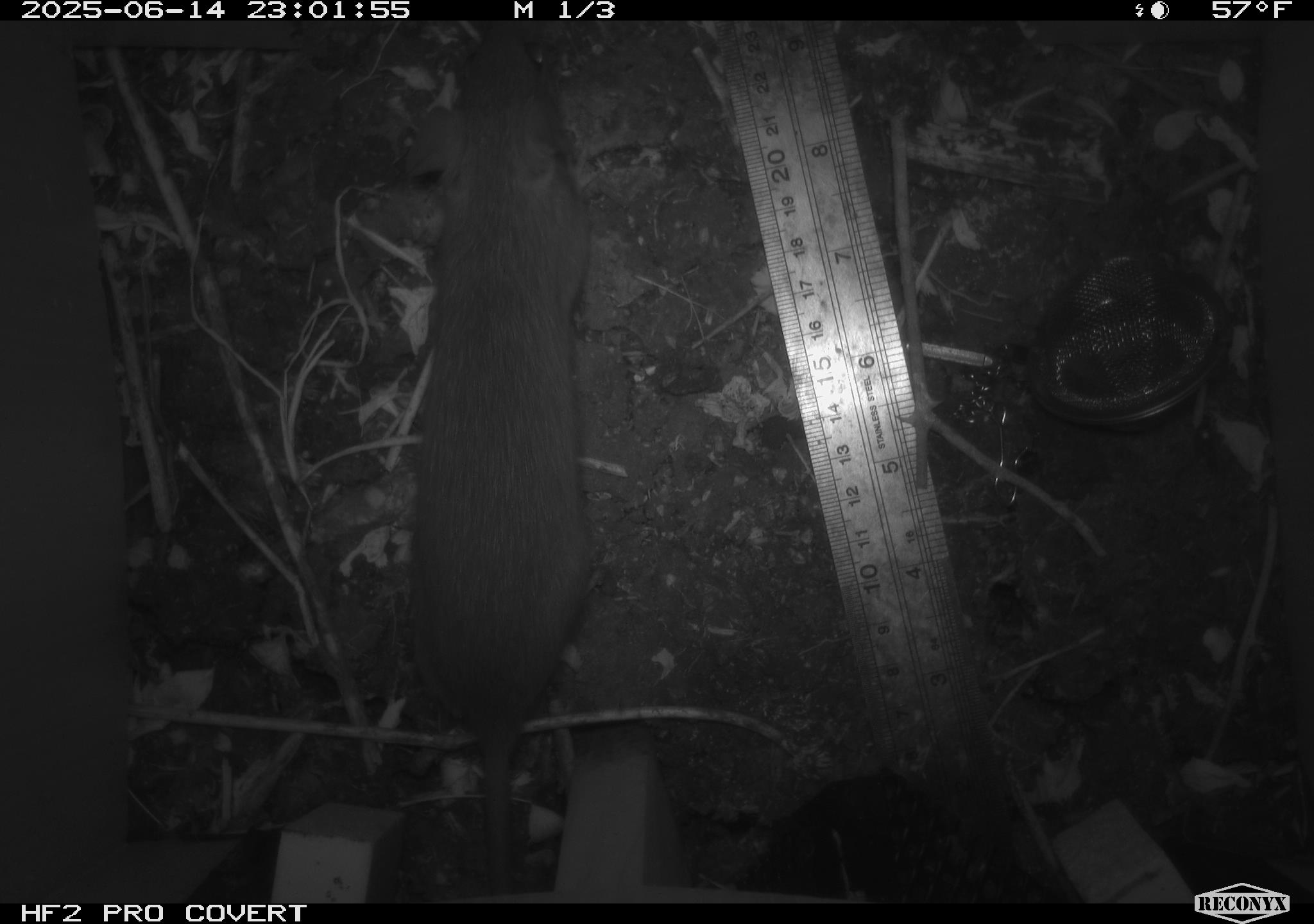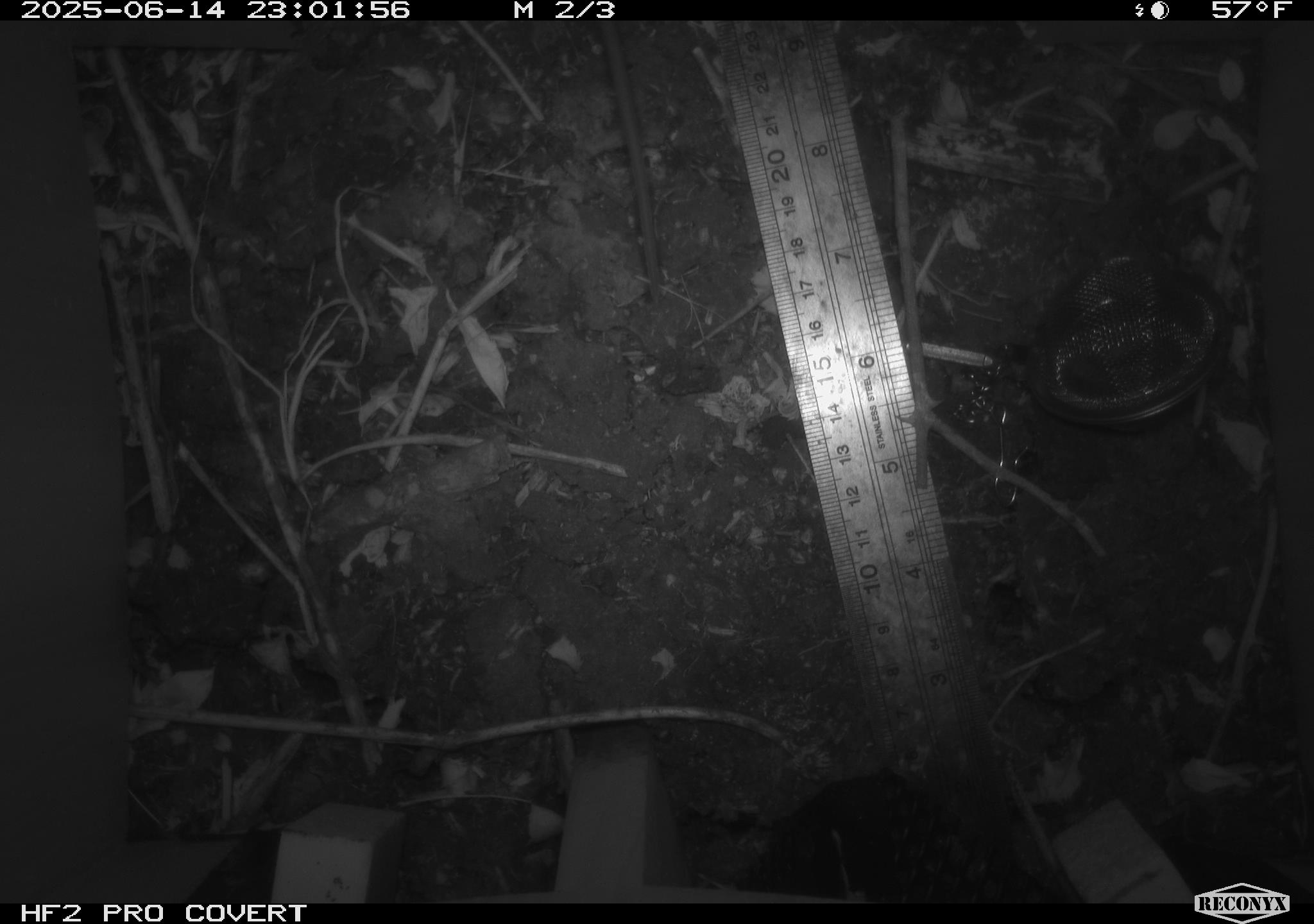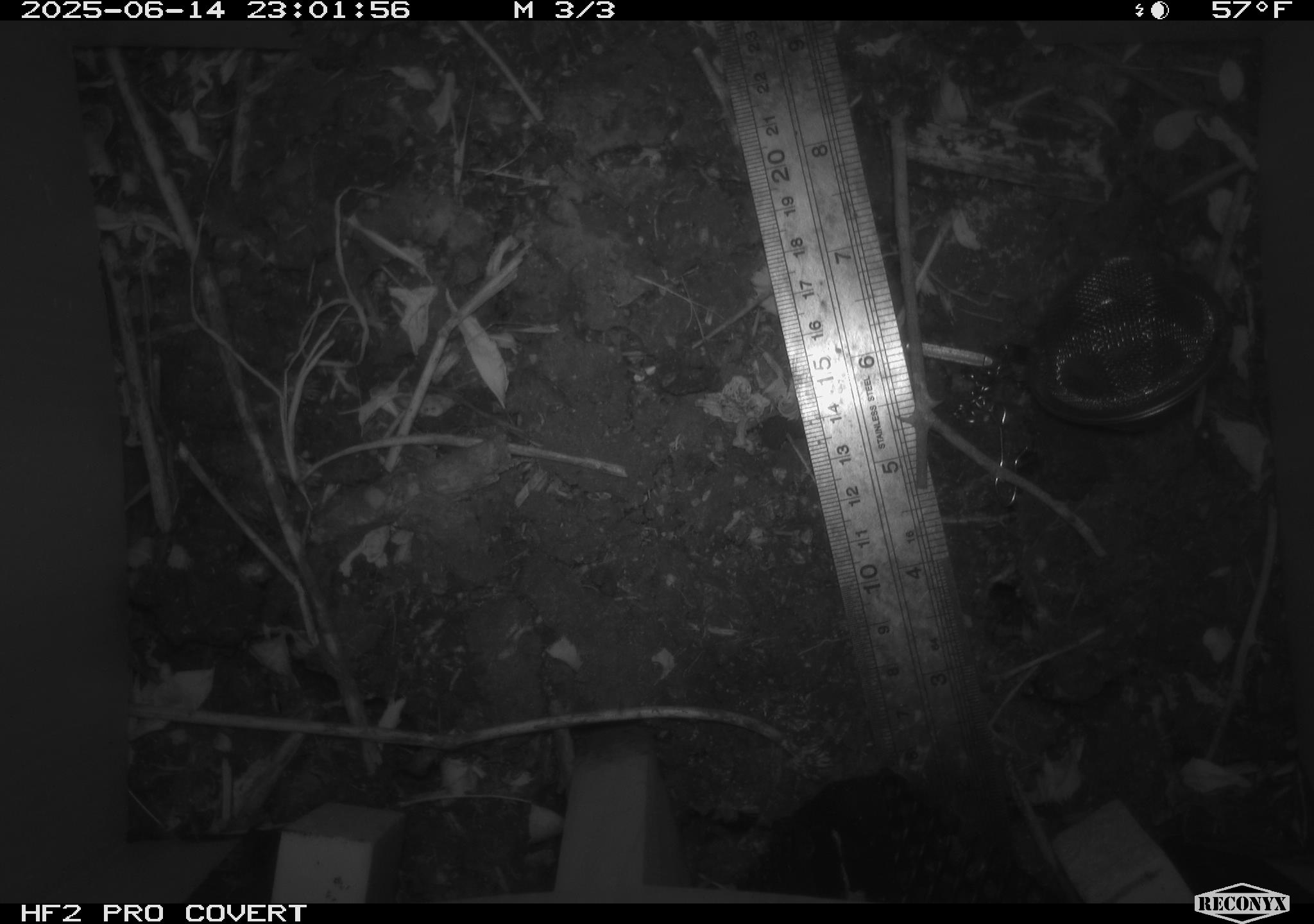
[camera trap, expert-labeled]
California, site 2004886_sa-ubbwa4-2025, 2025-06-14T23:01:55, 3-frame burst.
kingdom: Animalia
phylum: Chordata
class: Mammalia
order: Rodentia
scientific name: Rodentia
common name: rodent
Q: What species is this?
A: Rodent (Rodentia).